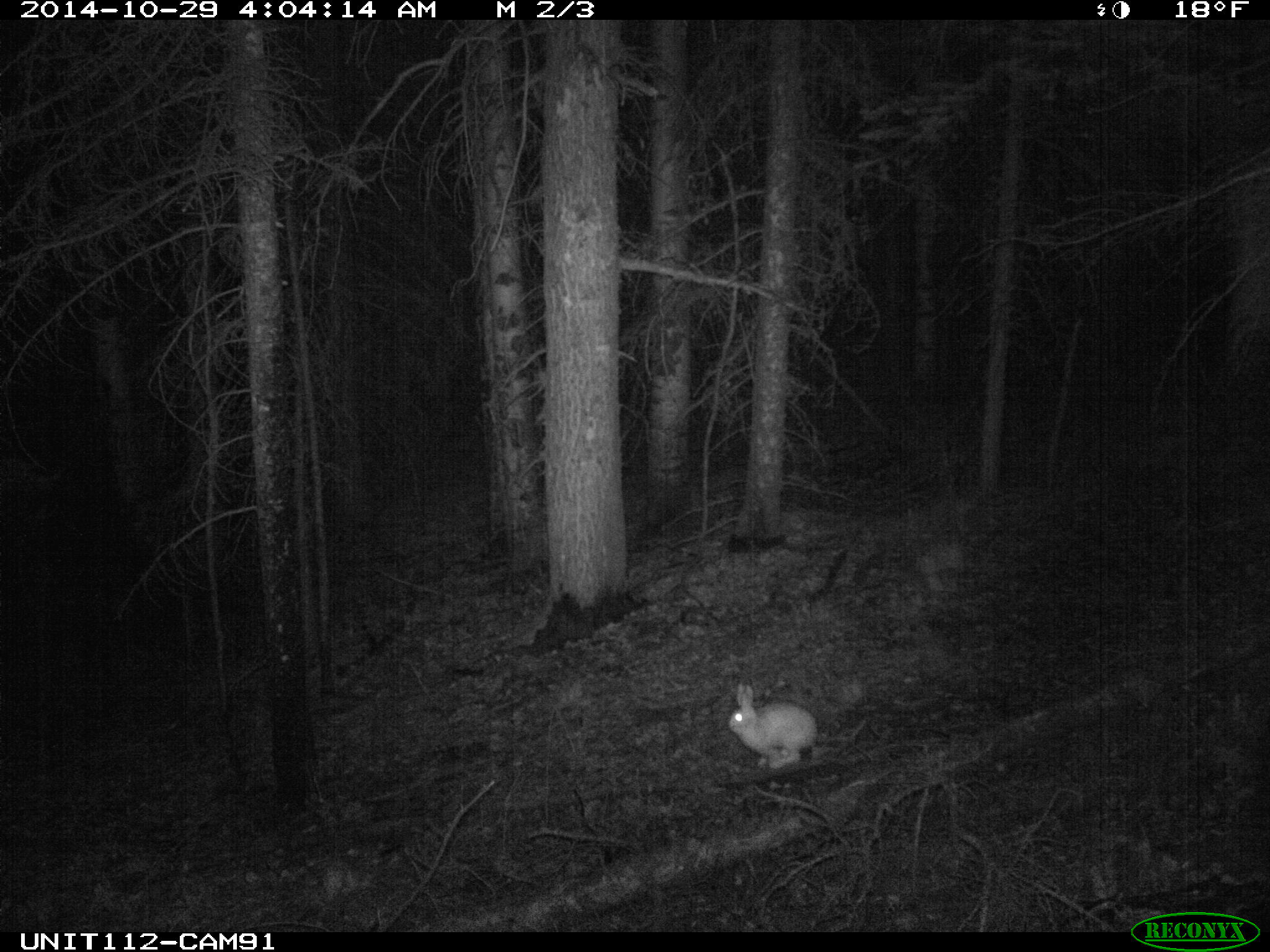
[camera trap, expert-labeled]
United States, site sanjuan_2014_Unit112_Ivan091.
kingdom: Animalia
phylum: Chordata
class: Mammalia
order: Lagomorpha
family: Leporidae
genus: Lepus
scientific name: Lepus americanus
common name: snowshoe hare